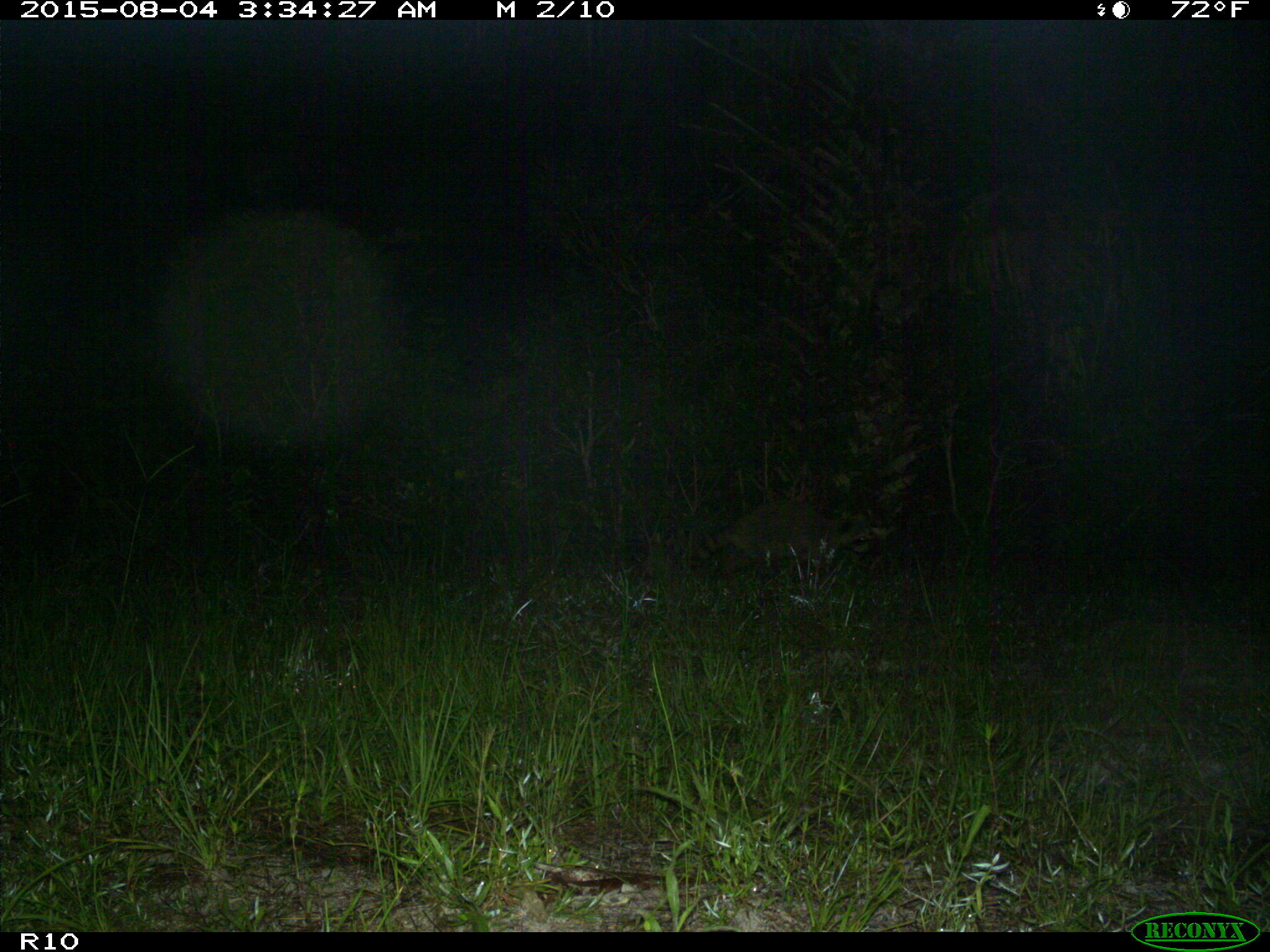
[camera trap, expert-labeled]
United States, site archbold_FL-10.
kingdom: Animalia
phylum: Chordata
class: Mammalia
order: Carnivora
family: Procyonidae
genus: Procyon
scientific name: Procyon lotor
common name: common raccoon